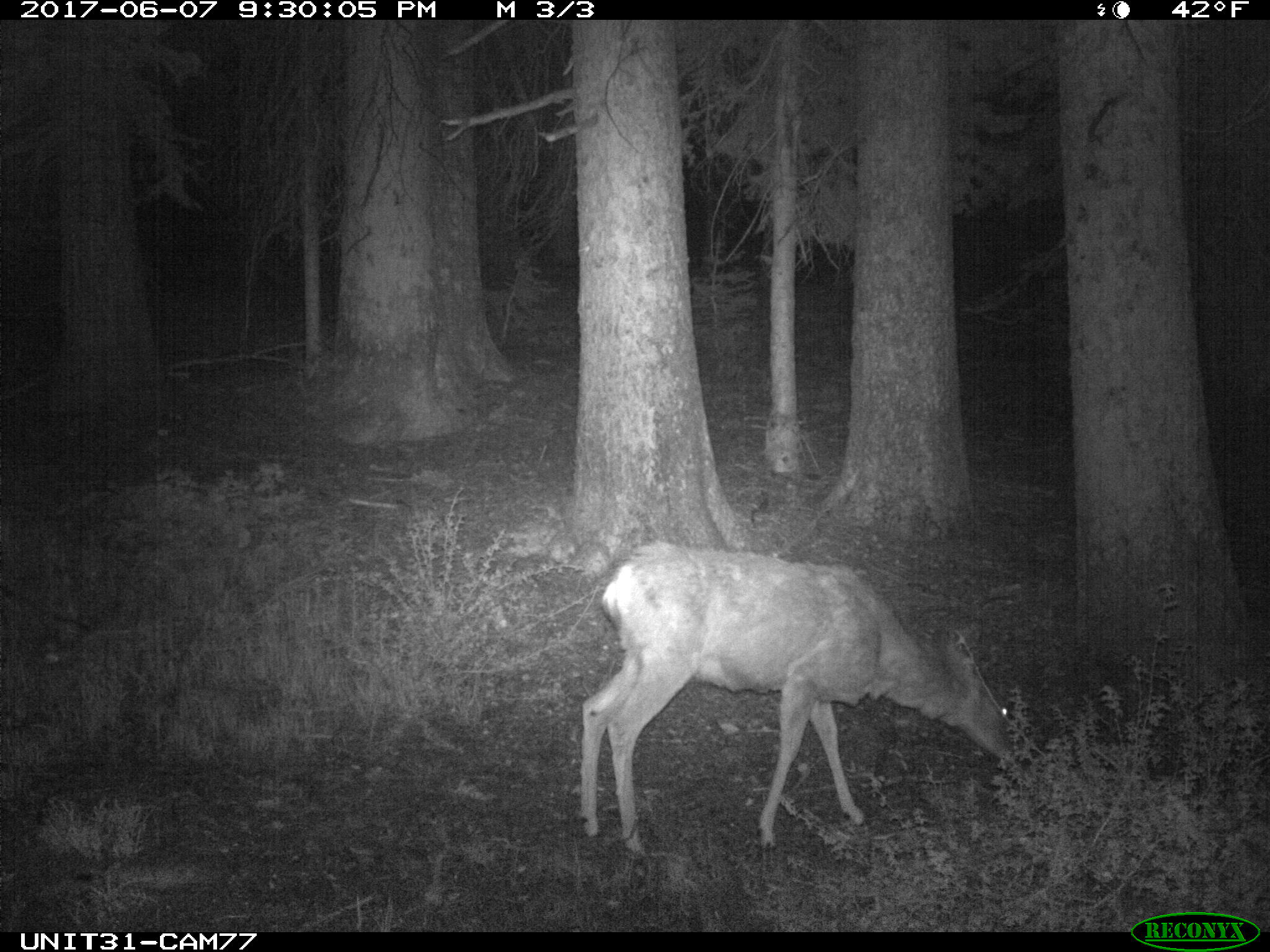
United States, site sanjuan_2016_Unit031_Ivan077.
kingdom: Animalia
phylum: Chordata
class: Mammalia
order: Artiodactyla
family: Cervidae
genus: Odocoileus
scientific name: Odocoileus hemionus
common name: mule deer